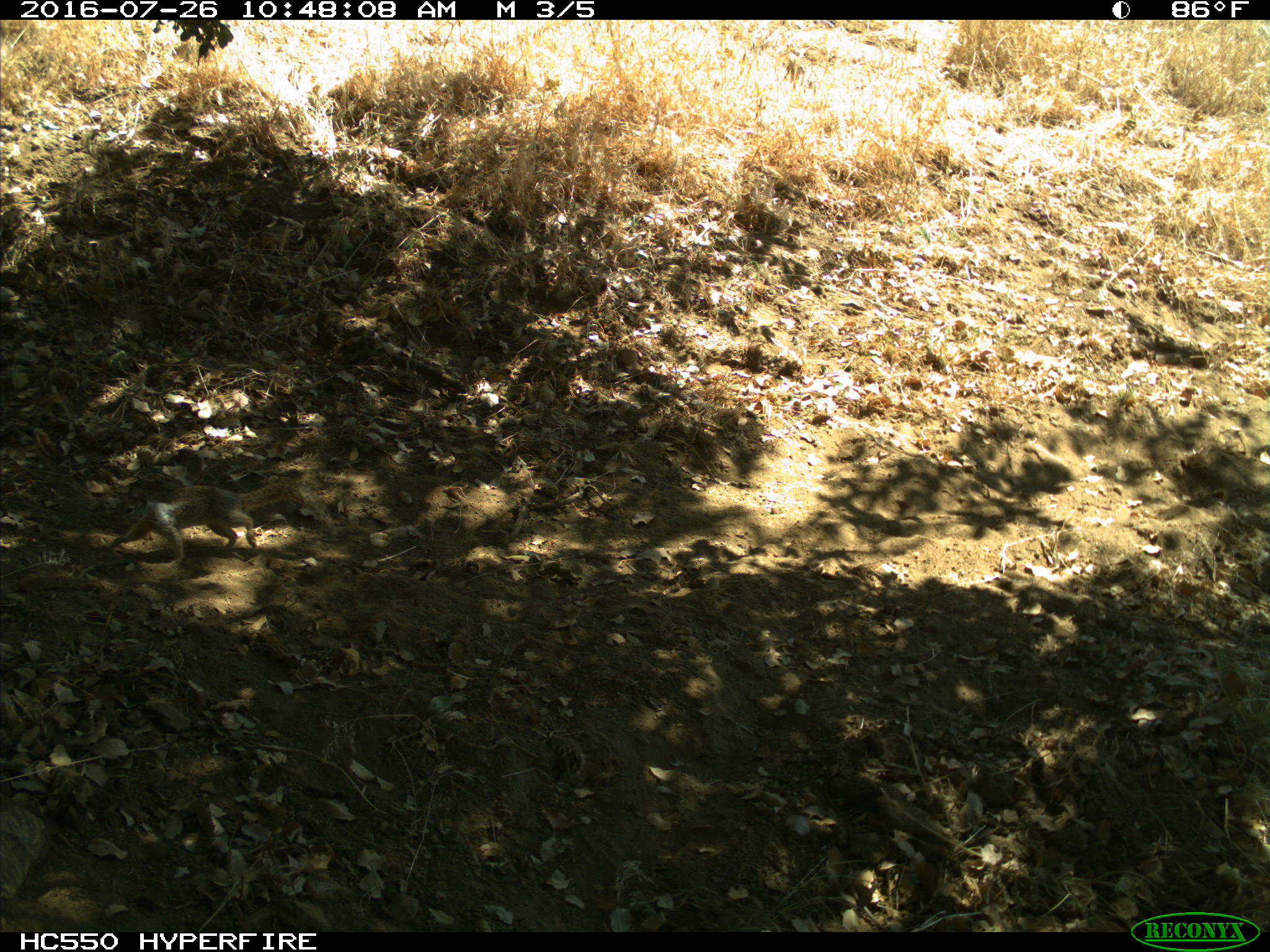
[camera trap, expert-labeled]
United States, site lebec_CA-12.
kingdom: Animalia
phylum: Chordata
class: Mammalia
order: Rodentia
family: Sciuridae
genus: Otospermophilus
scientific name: Otospermophilus beecheyi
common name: california ground squirrel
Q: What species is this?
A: Otospermophilus beecheyi (california ground squirrel).